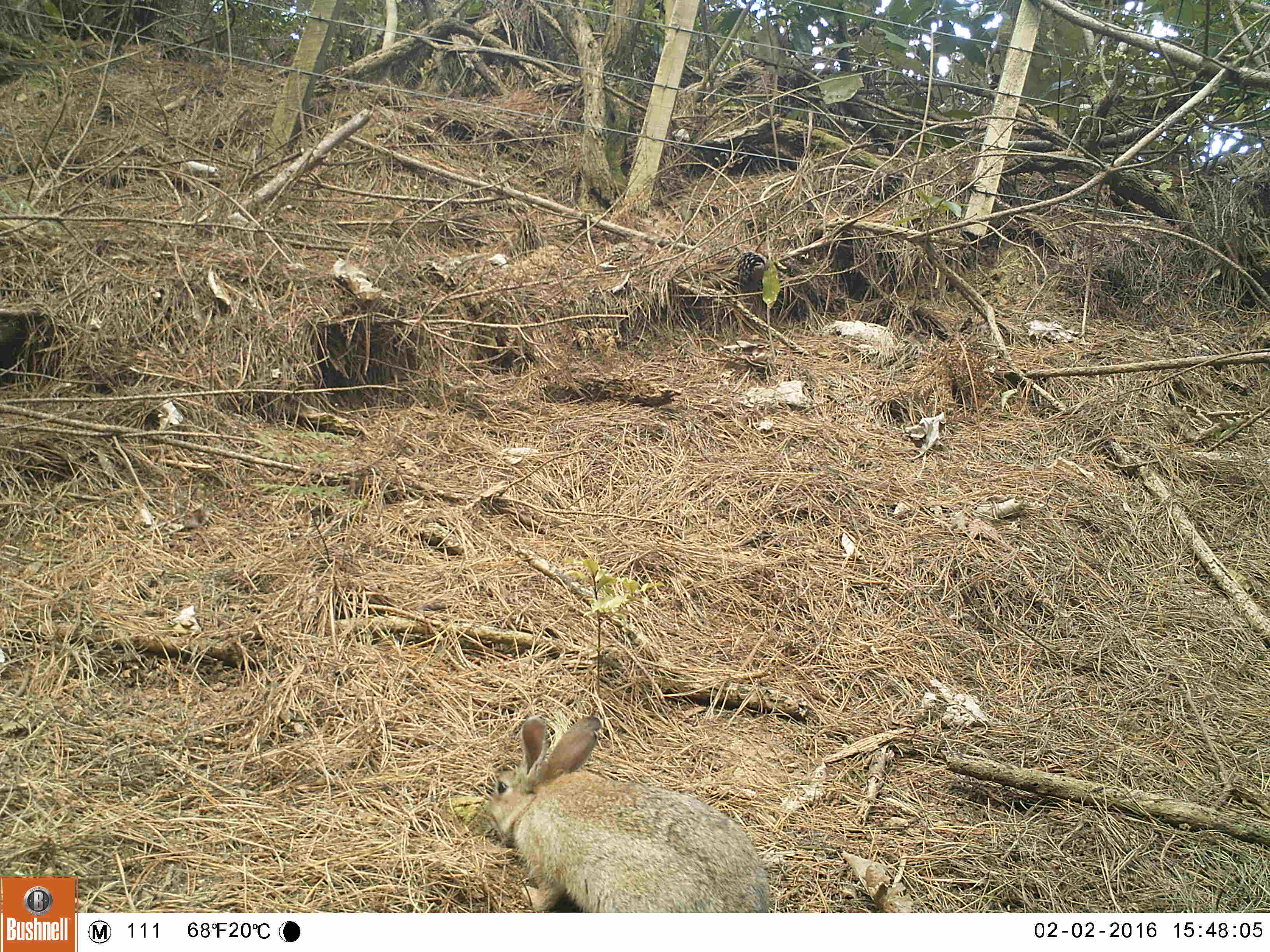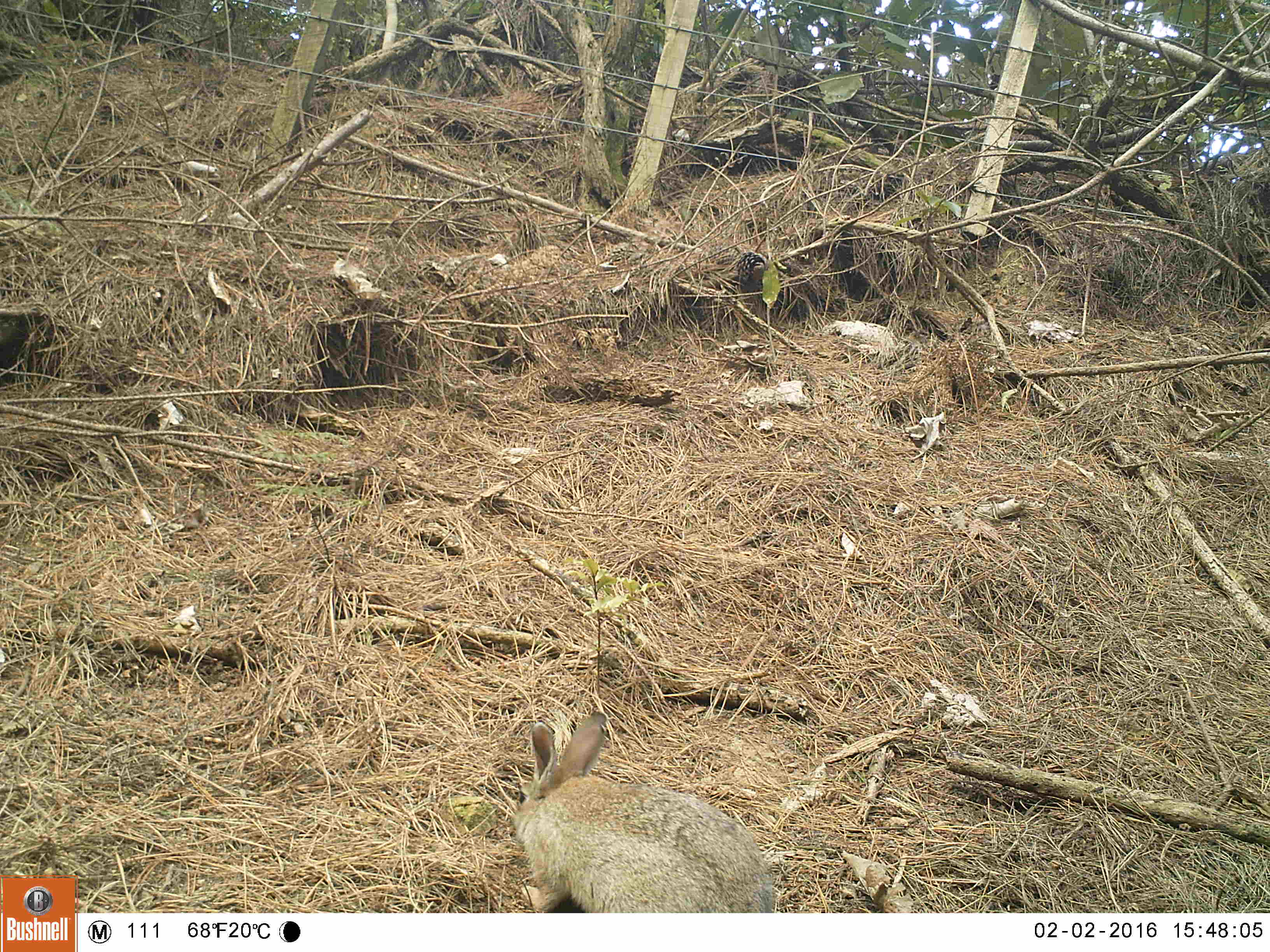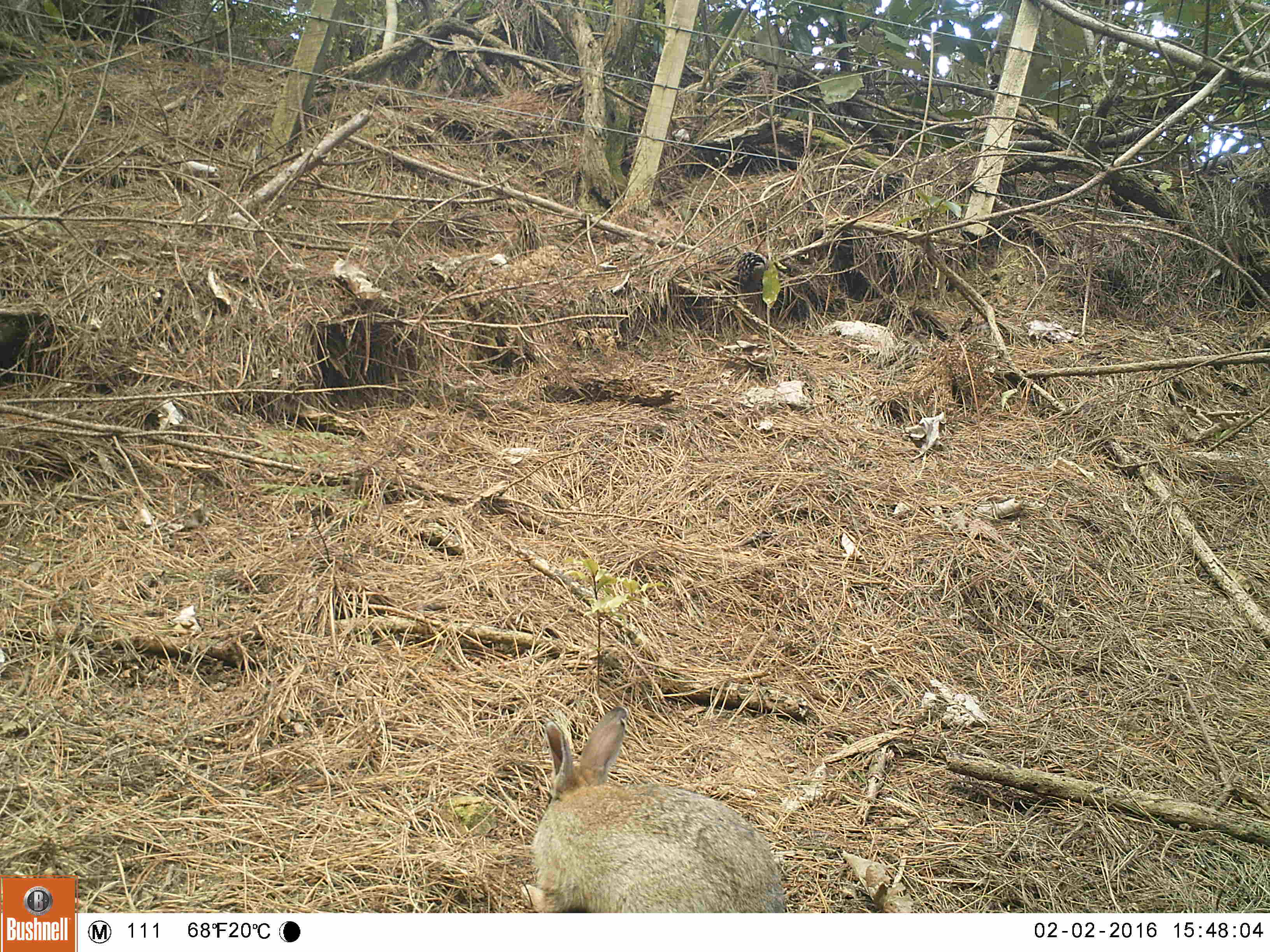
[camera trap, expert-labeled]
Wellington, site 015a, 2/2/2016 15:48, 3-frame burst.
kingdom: Animalia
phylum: Chordata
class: Mammalia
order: Lagomorpha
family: Leporidae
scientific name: Leporidae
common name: rabbit